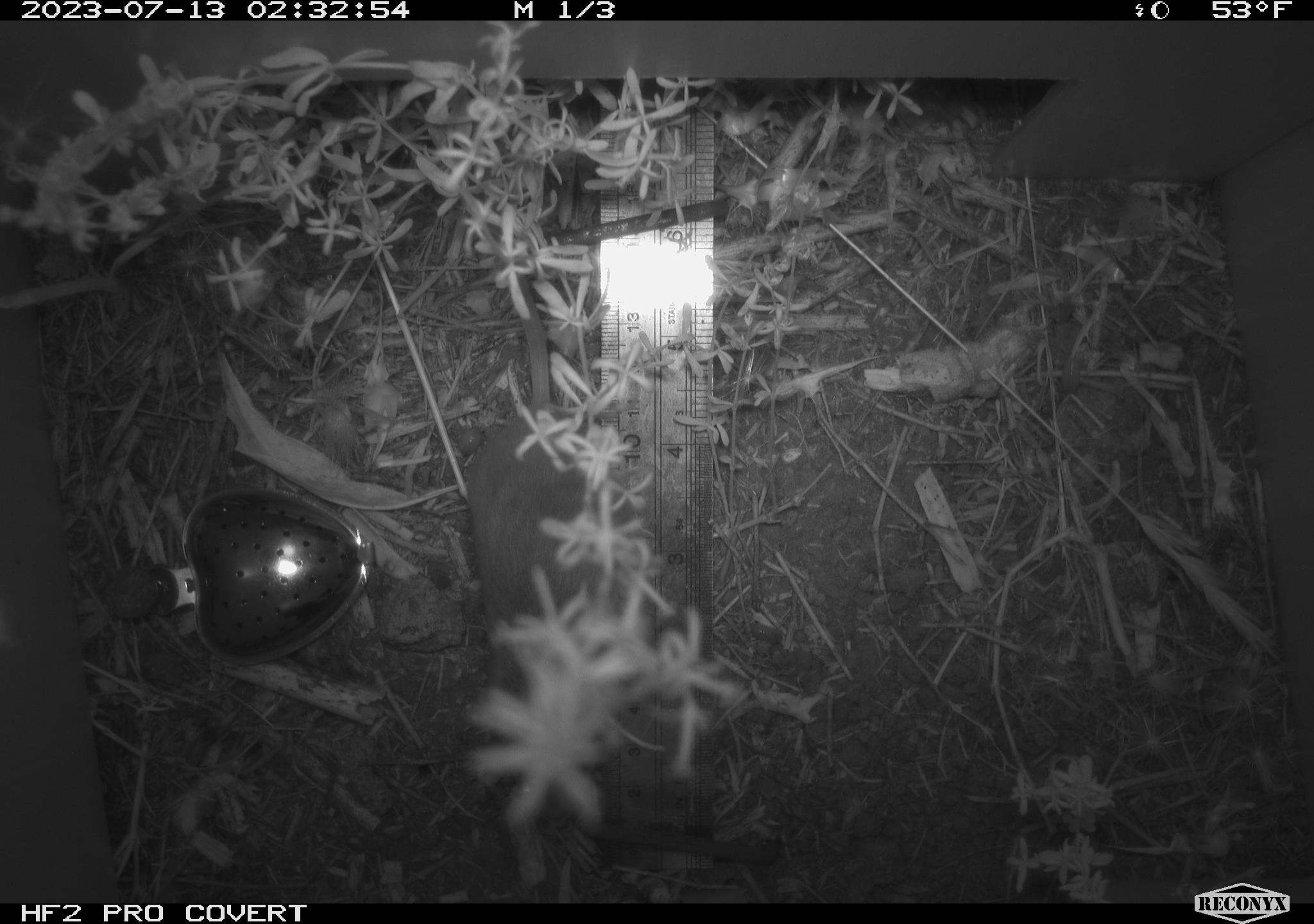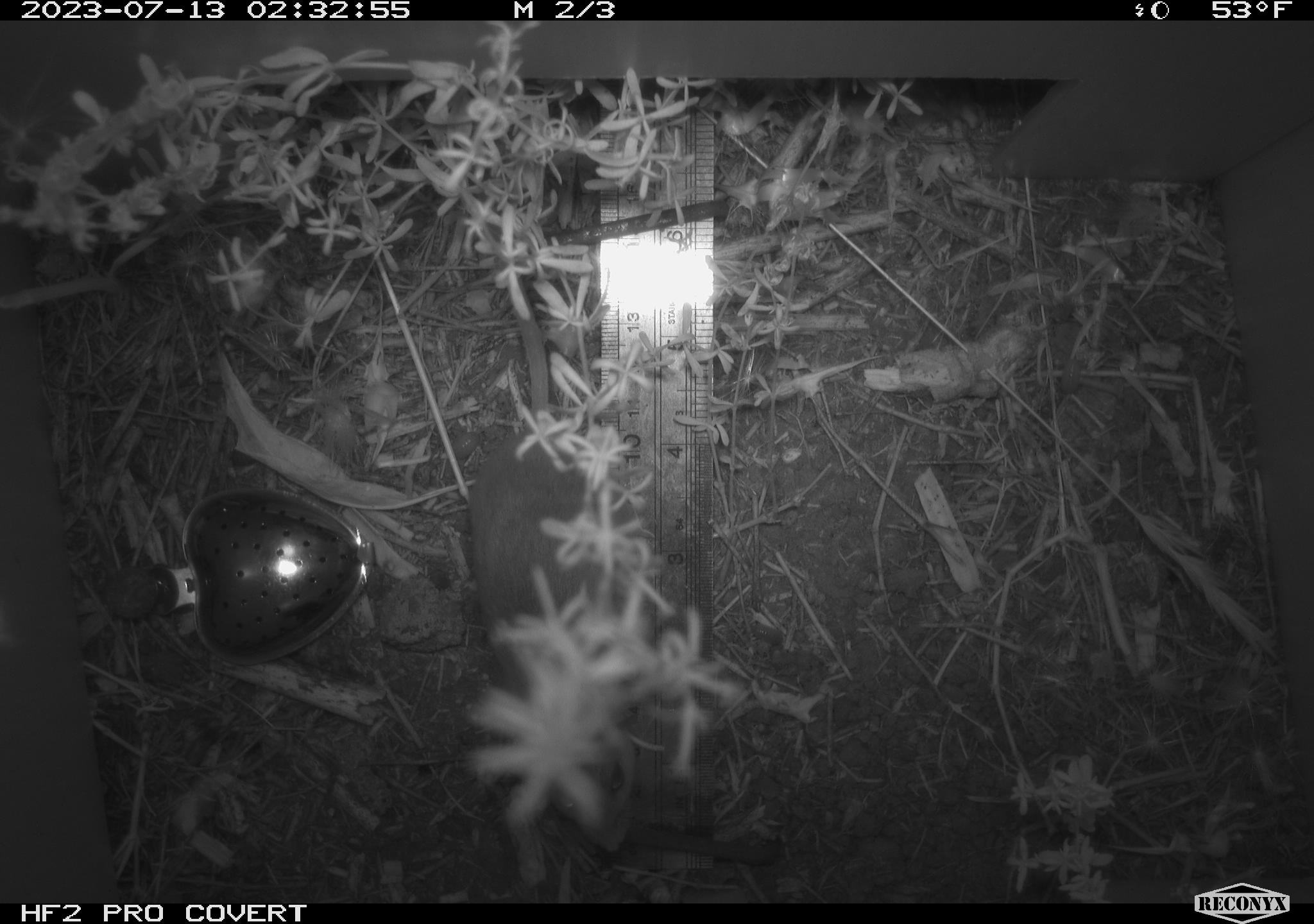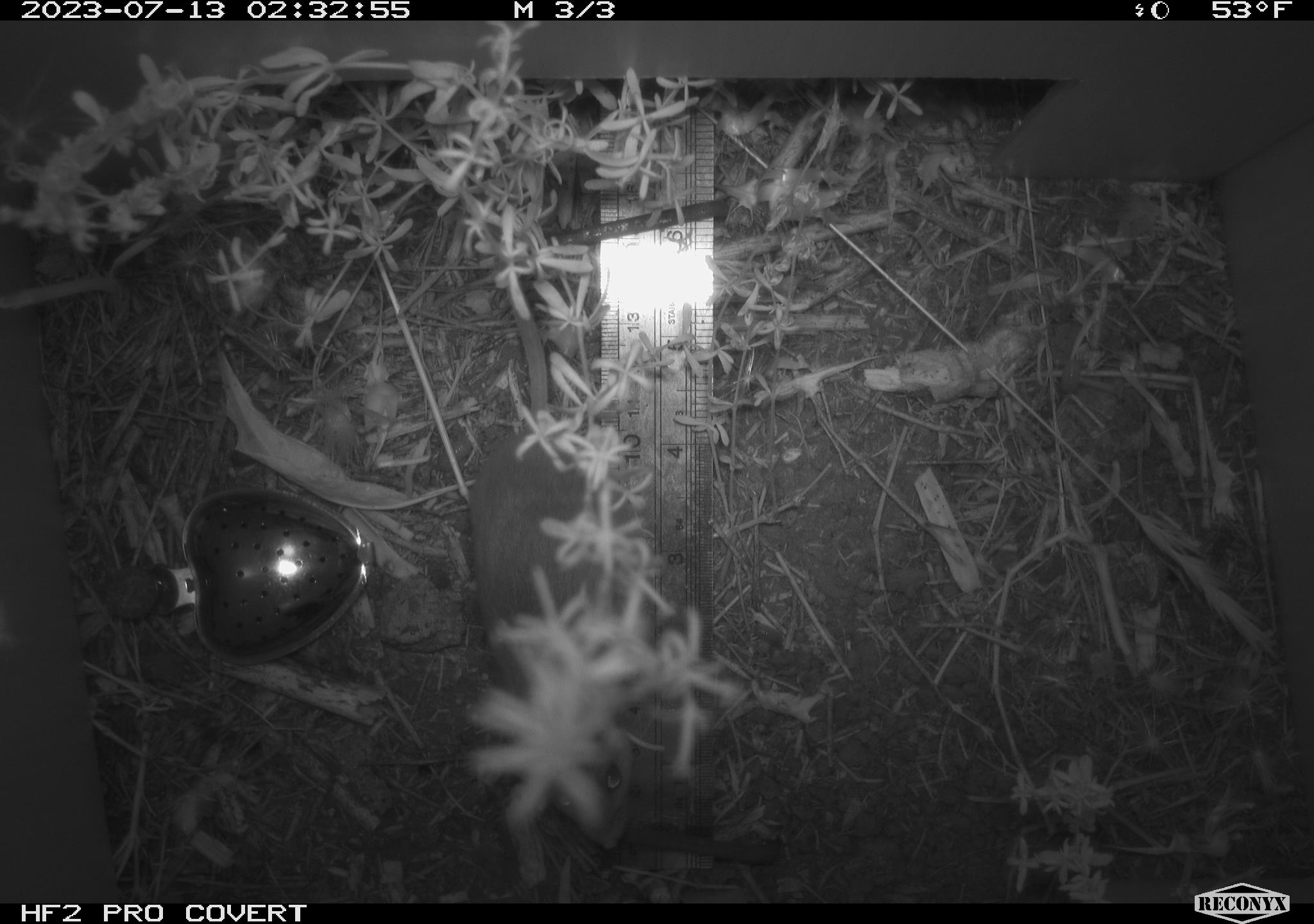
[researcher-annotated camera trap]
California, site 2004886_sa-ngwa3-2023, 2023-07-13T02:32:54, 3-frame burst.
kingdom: Animalia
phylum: Chordata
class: Mammalia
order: Rodentia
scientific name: Rodentia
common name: mouse species